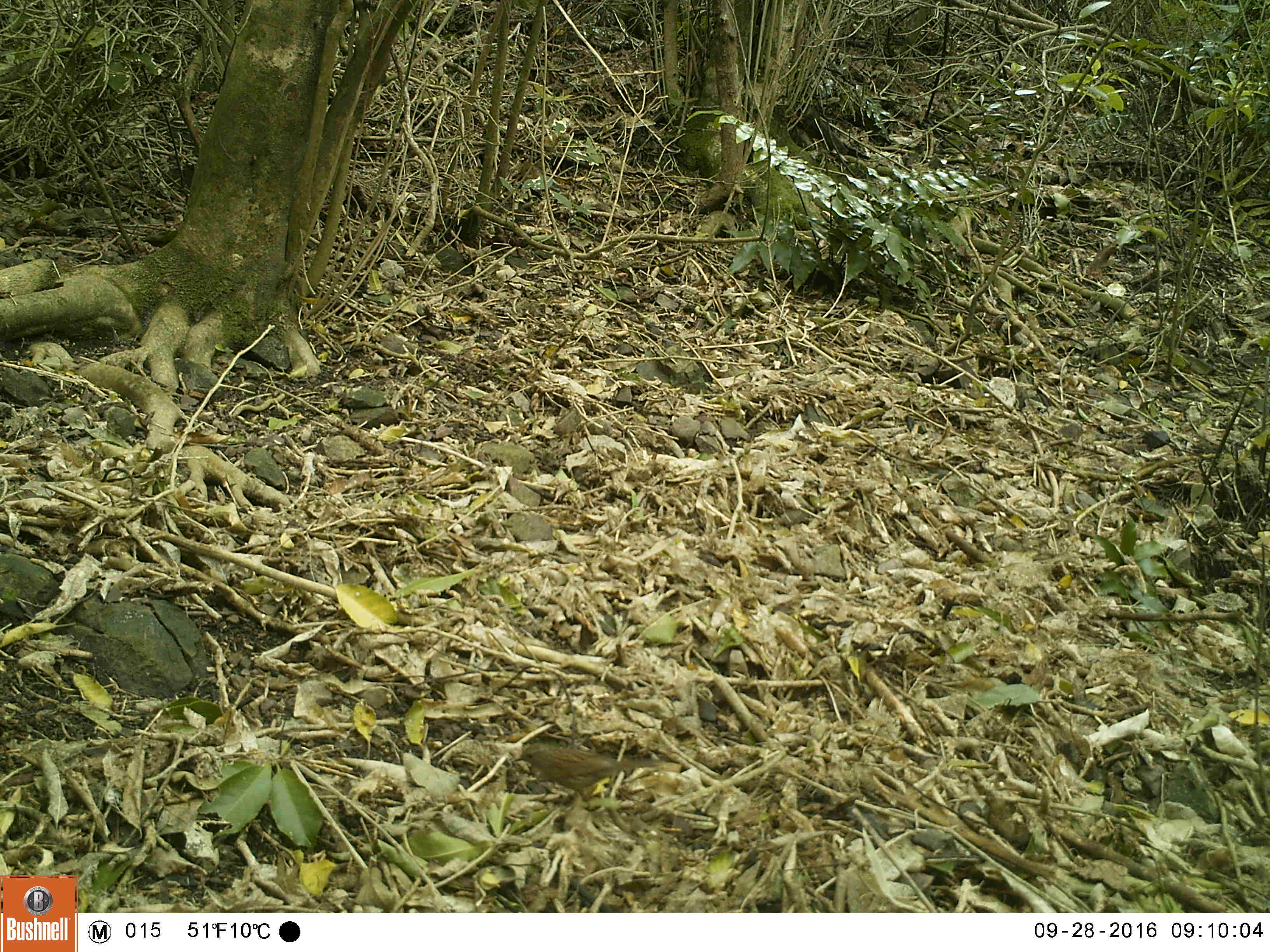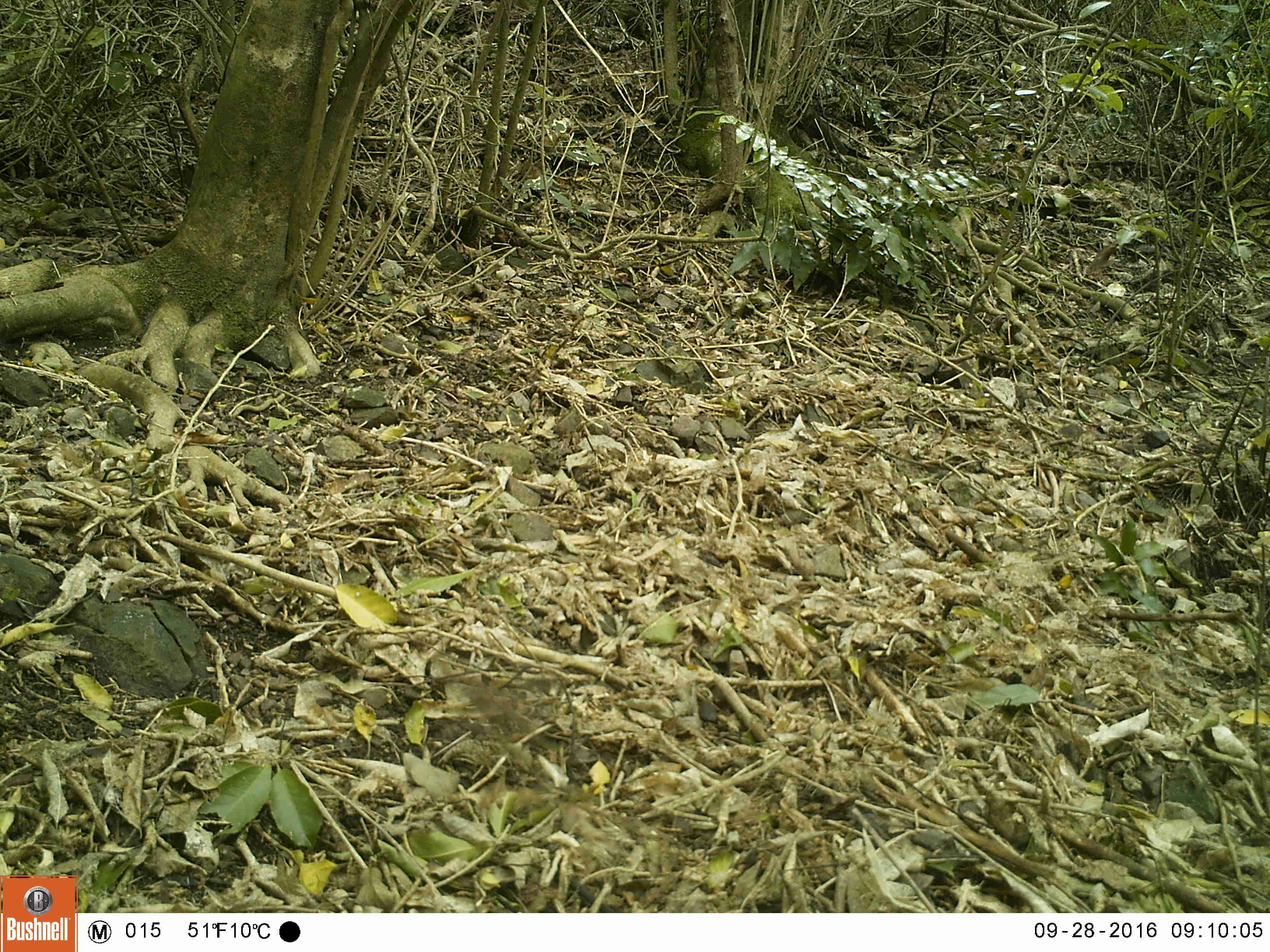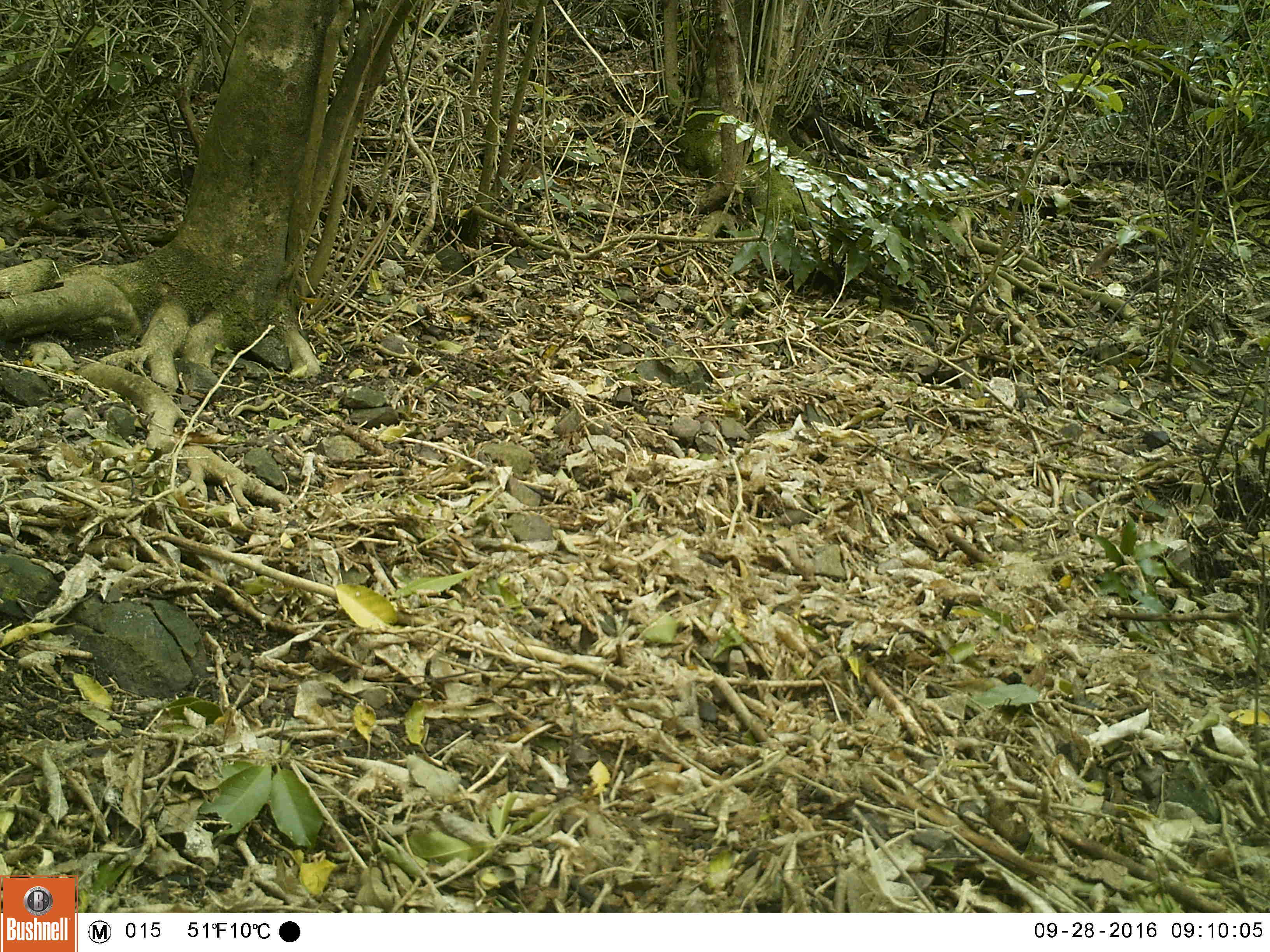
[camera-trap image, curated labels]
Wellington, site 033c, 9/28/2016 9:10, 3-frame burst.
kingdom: Animalia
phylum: Chordata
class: Aves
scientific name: Aves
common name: bird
Bird (Aves).